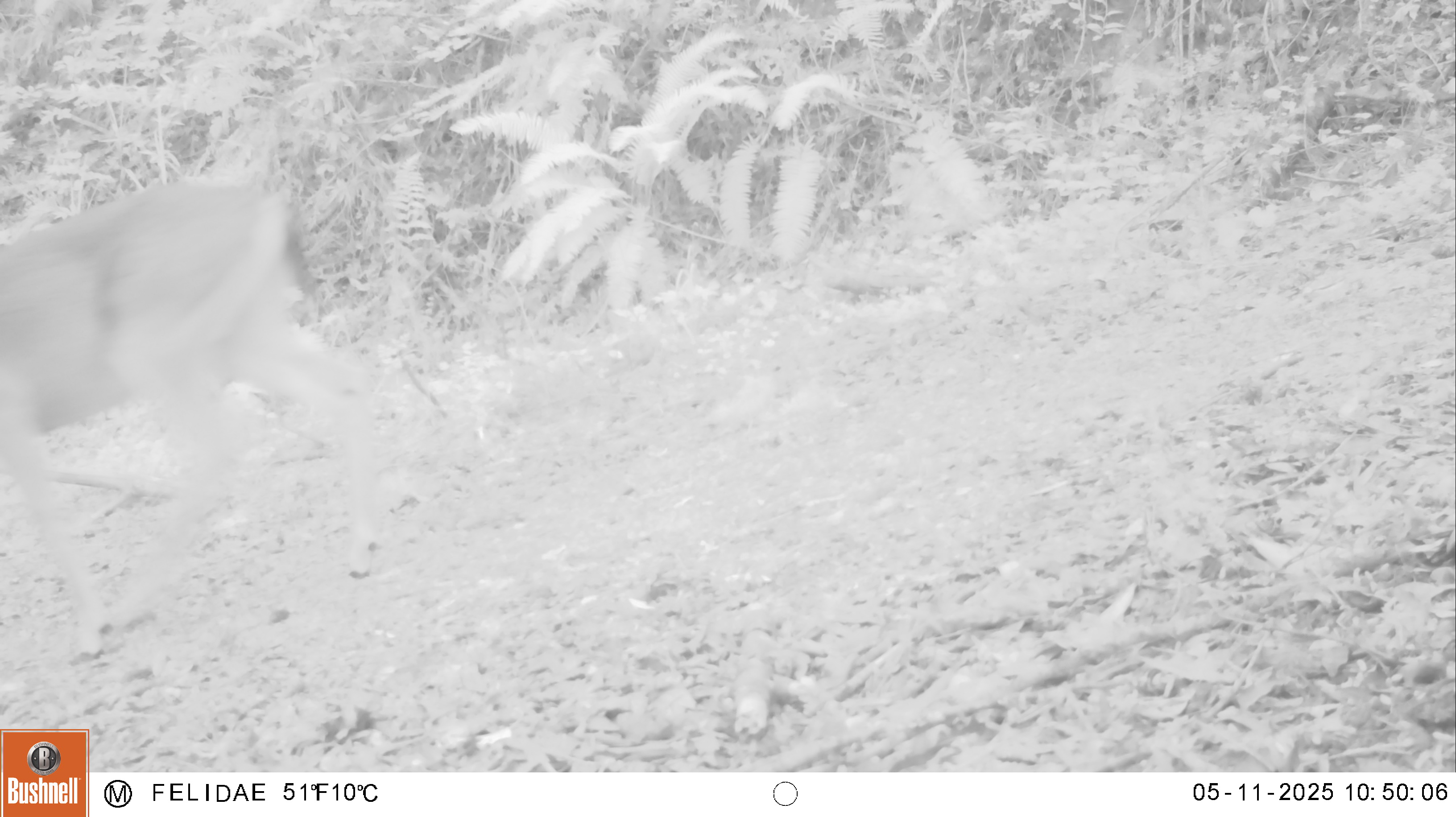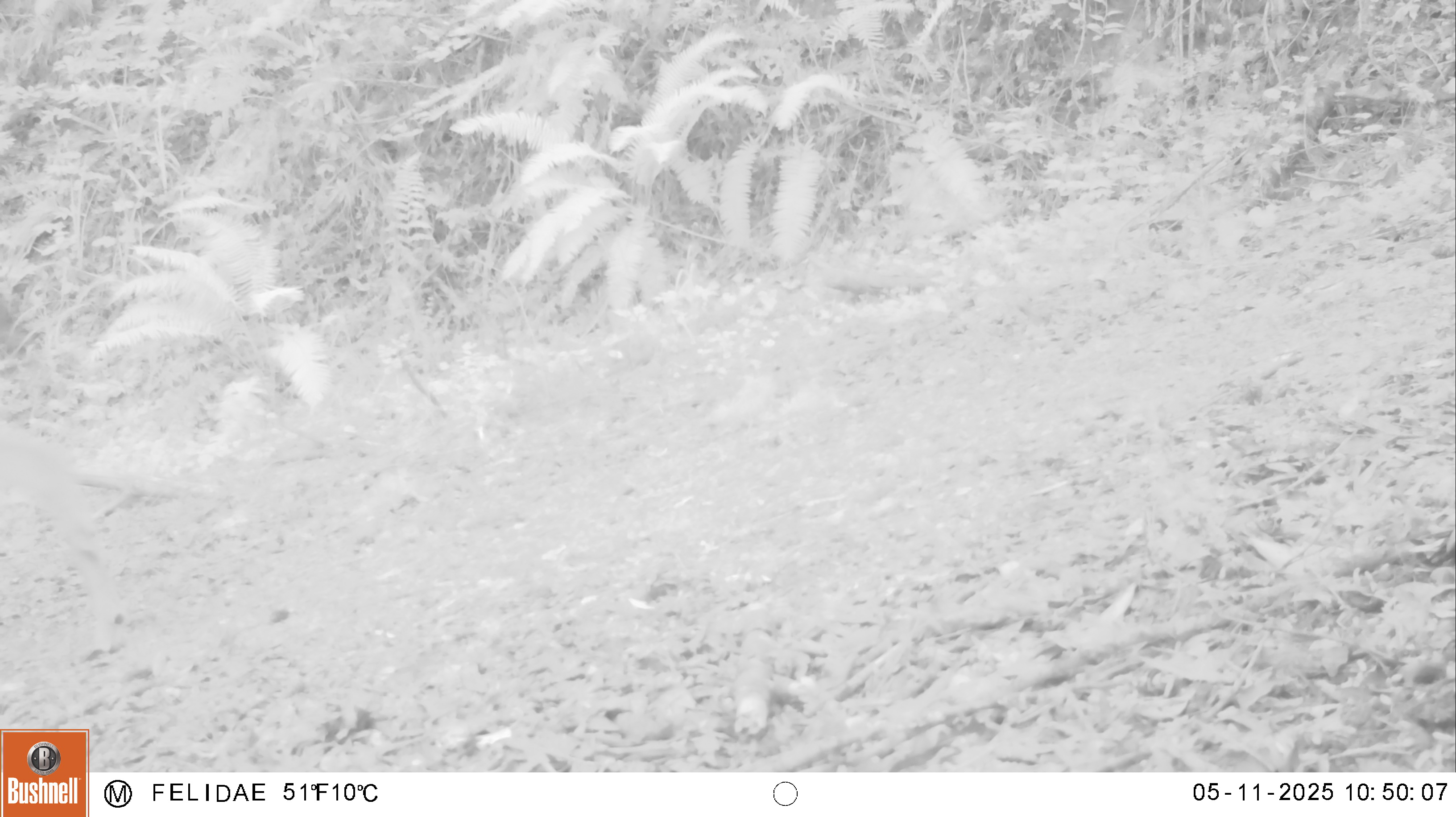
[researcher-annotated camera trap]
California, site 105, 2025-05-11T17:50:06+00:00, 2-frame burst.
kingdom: Animalia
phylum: Chordata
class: Mammalia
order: Artiodactyla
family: Cervidae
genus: Odocoileus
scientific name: Odocoileus hemionus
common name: mule deer